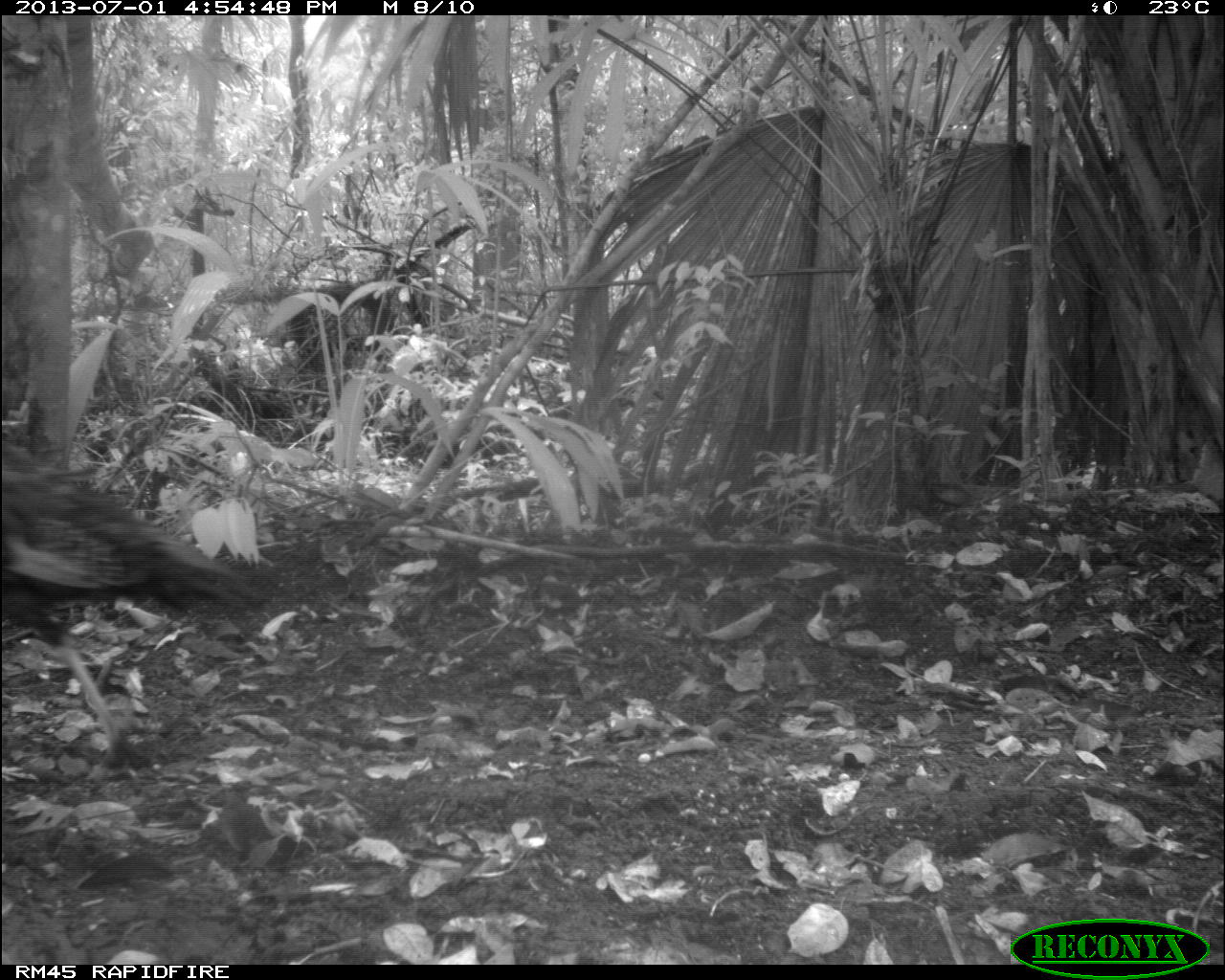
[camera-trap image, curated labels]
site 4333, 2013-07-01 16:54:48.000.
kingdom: Animalia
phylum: Chordata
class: Aves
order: Galliformes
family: Phasianidae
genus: Meleagris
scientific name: Meleagris ocellata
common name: ocellated turkey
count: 1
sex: female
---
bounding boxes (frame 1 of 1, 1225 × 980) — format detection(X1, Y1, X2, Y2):
meleagris ocellata: detection(2, 438, 265, 769)